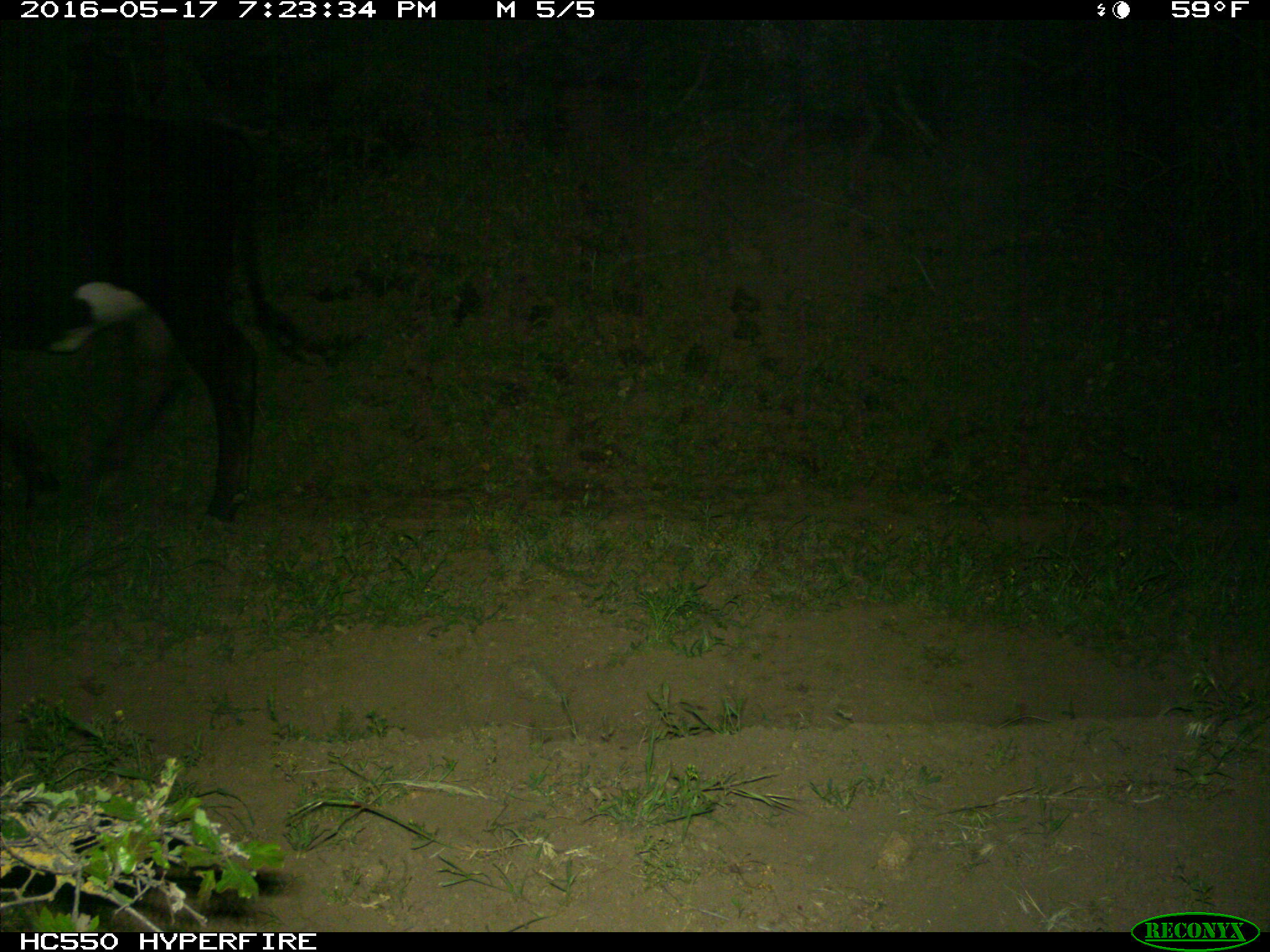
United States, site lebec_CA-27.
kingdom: Animalia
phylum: Chordata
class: Mammalia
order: Artiodactyla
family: Bovidae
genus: Bos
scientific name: Bos taurus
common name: domestic cow